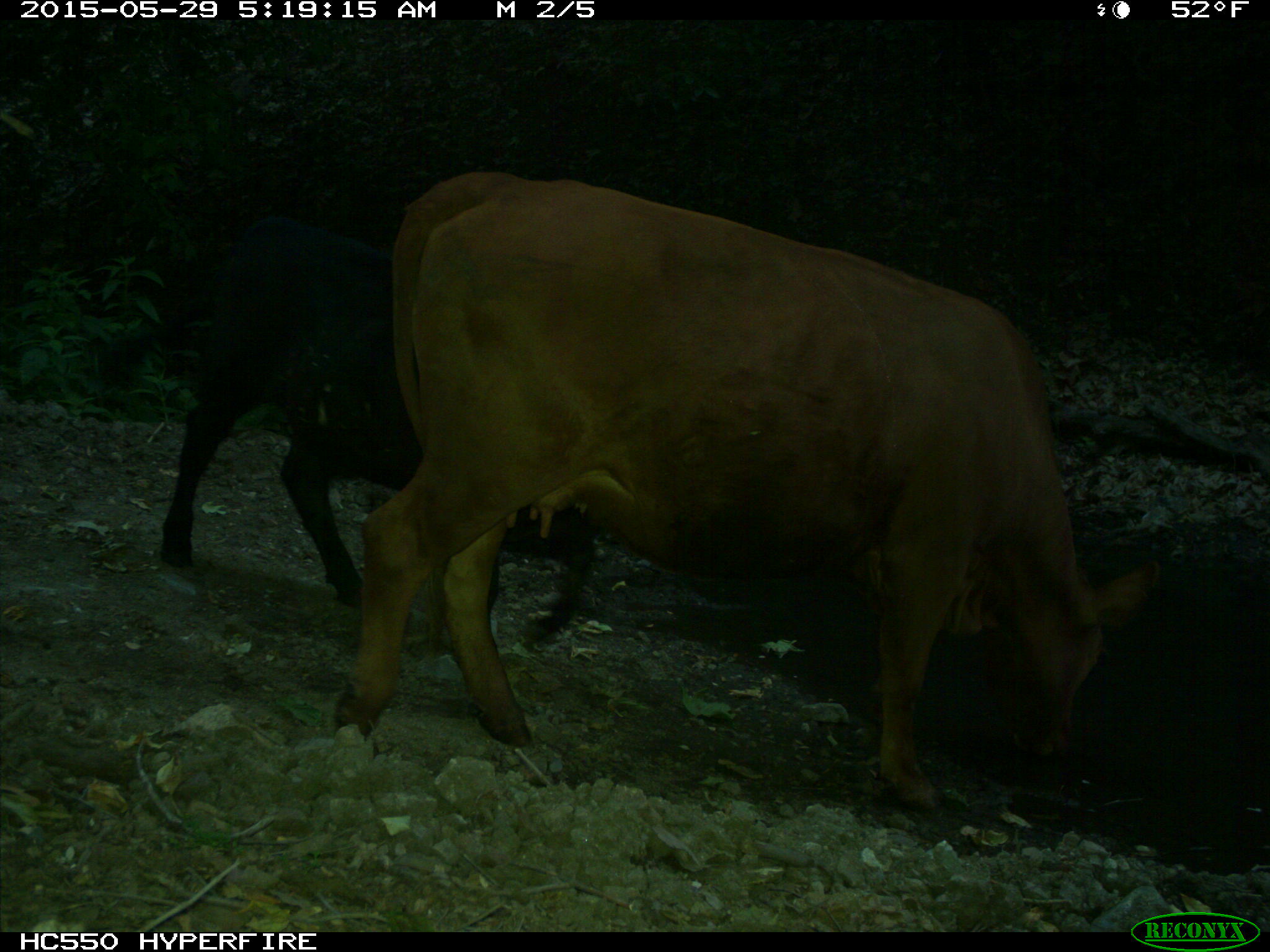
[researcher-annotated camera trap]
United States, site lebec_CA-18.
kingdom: Animalia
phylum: Chordata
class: Mammalia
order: Artiodactyla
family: Bovidae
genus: Bos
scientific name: Bos taurus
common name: domestic cow